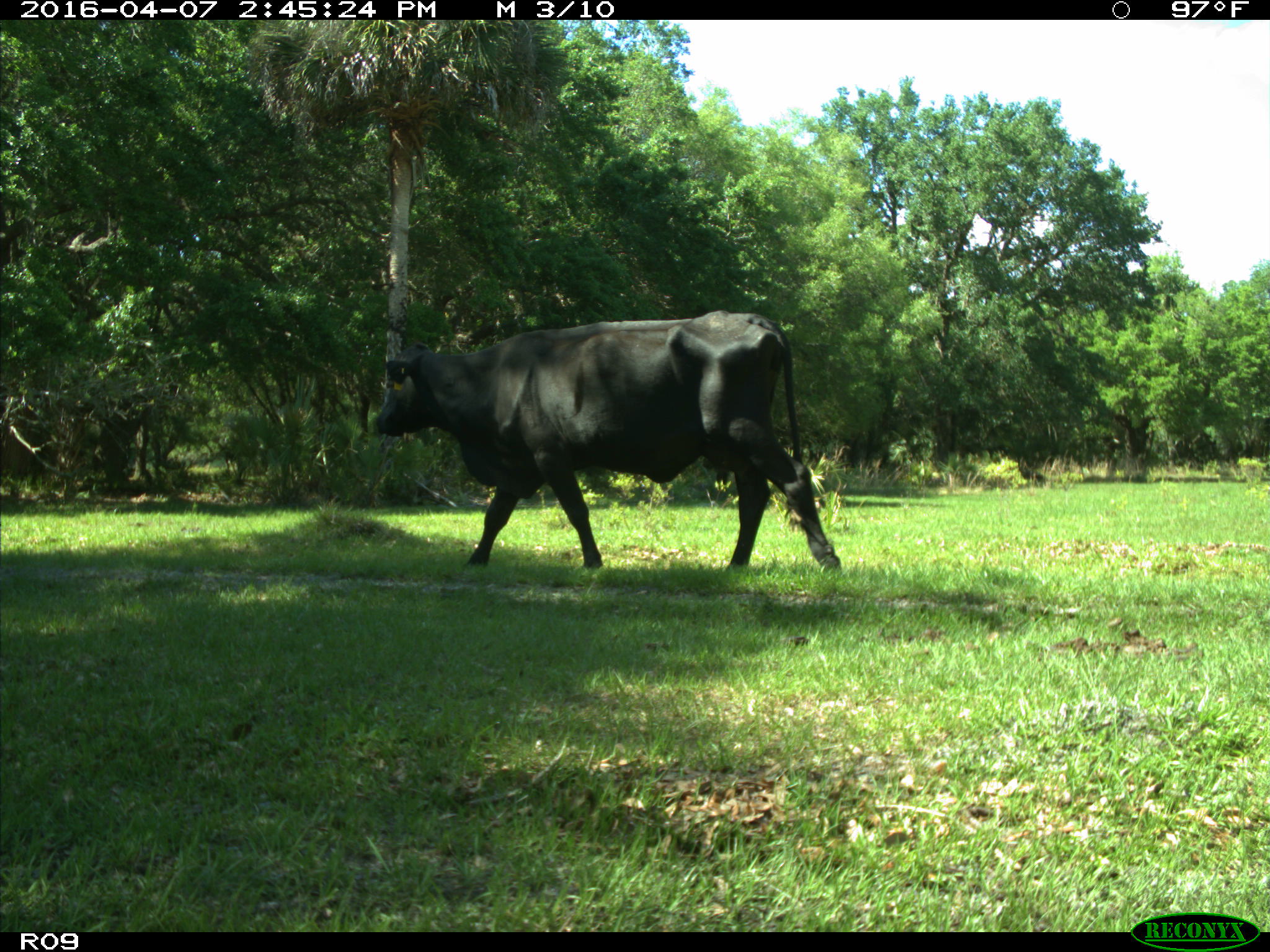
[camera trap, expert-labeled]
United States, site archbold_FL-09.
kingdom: Animalia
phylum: Chordata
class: Mammalia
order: Artiodactyla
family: Bovidae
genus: Bos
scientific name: Bos taurus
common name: domestic cow